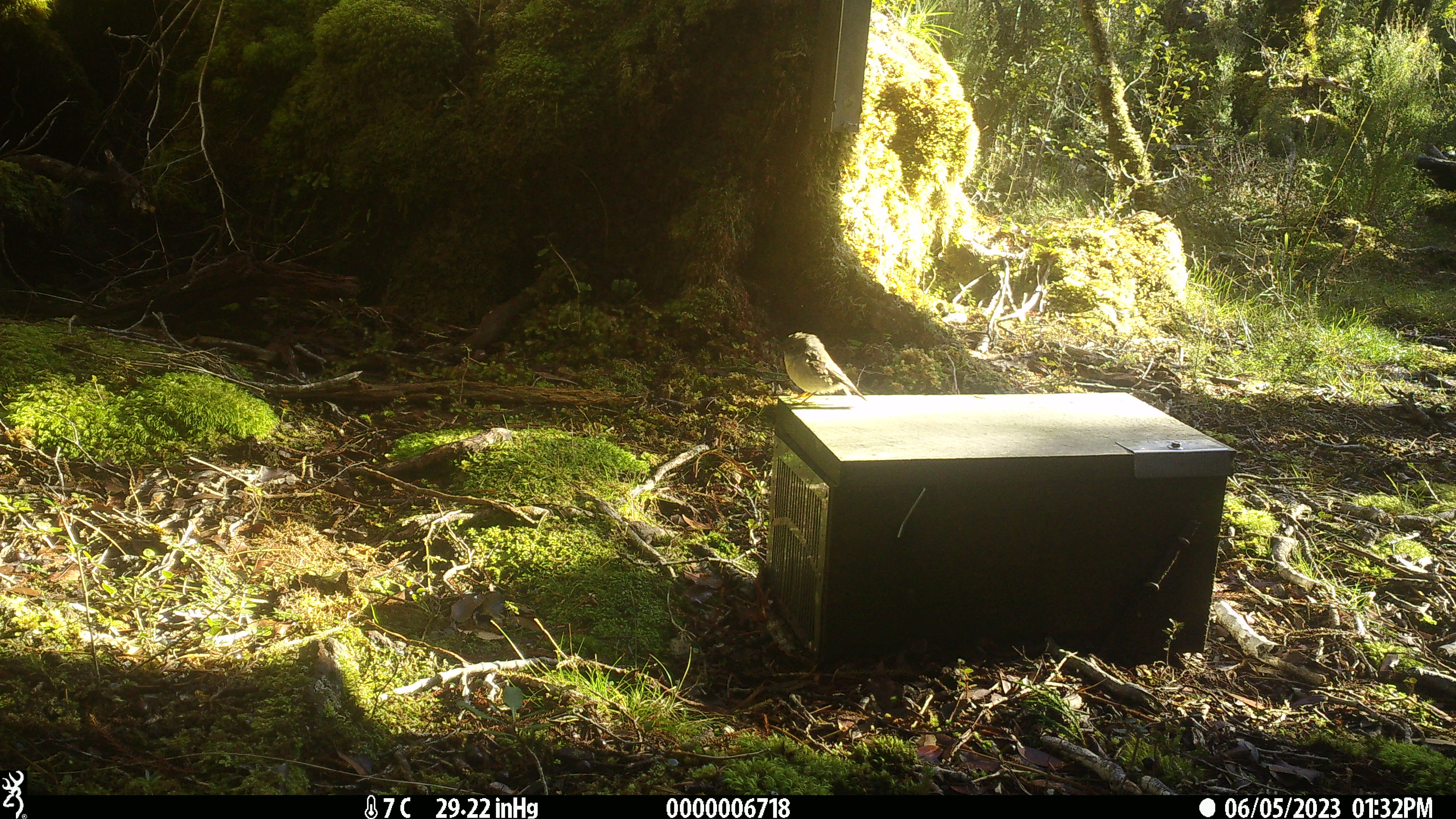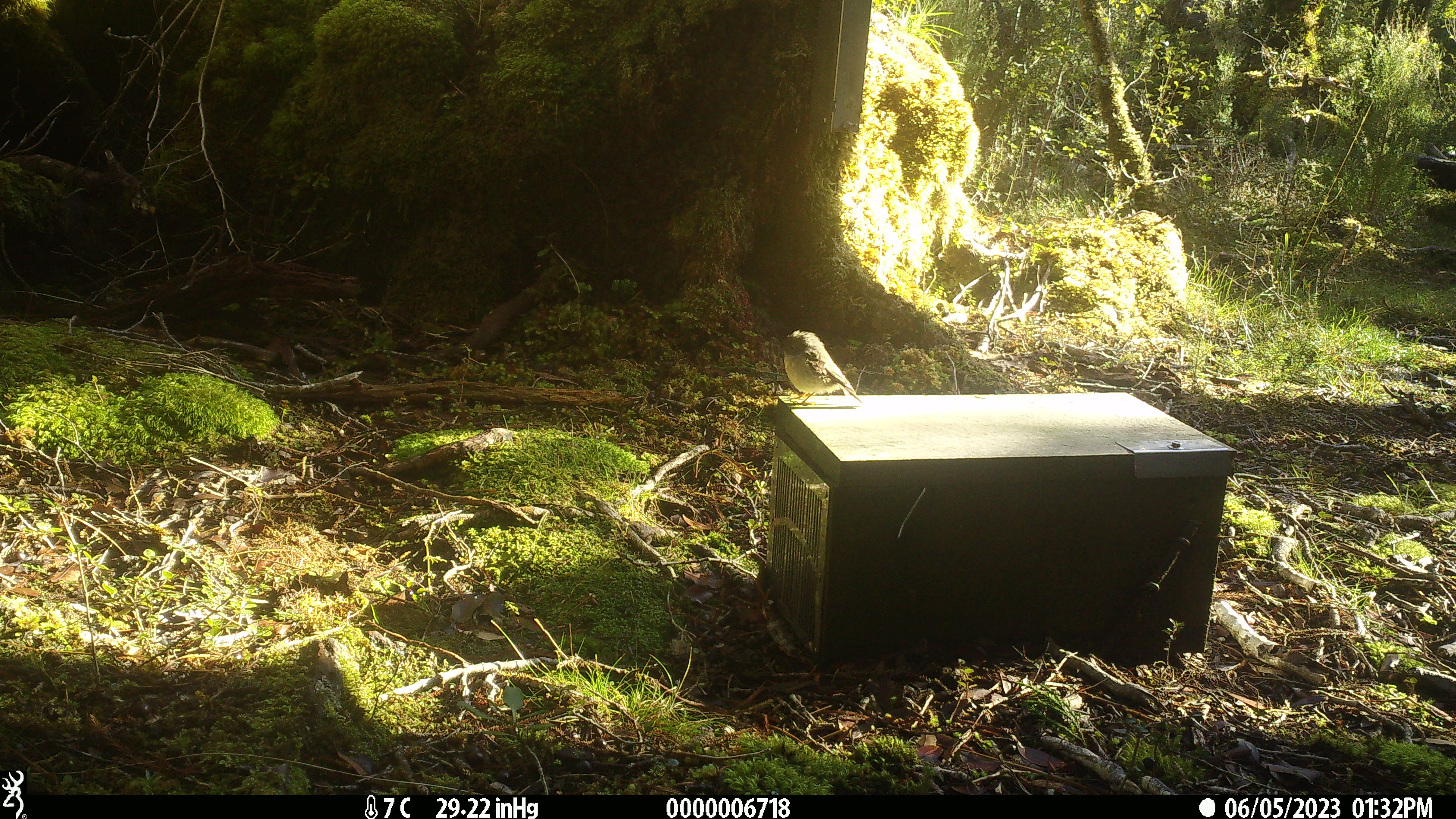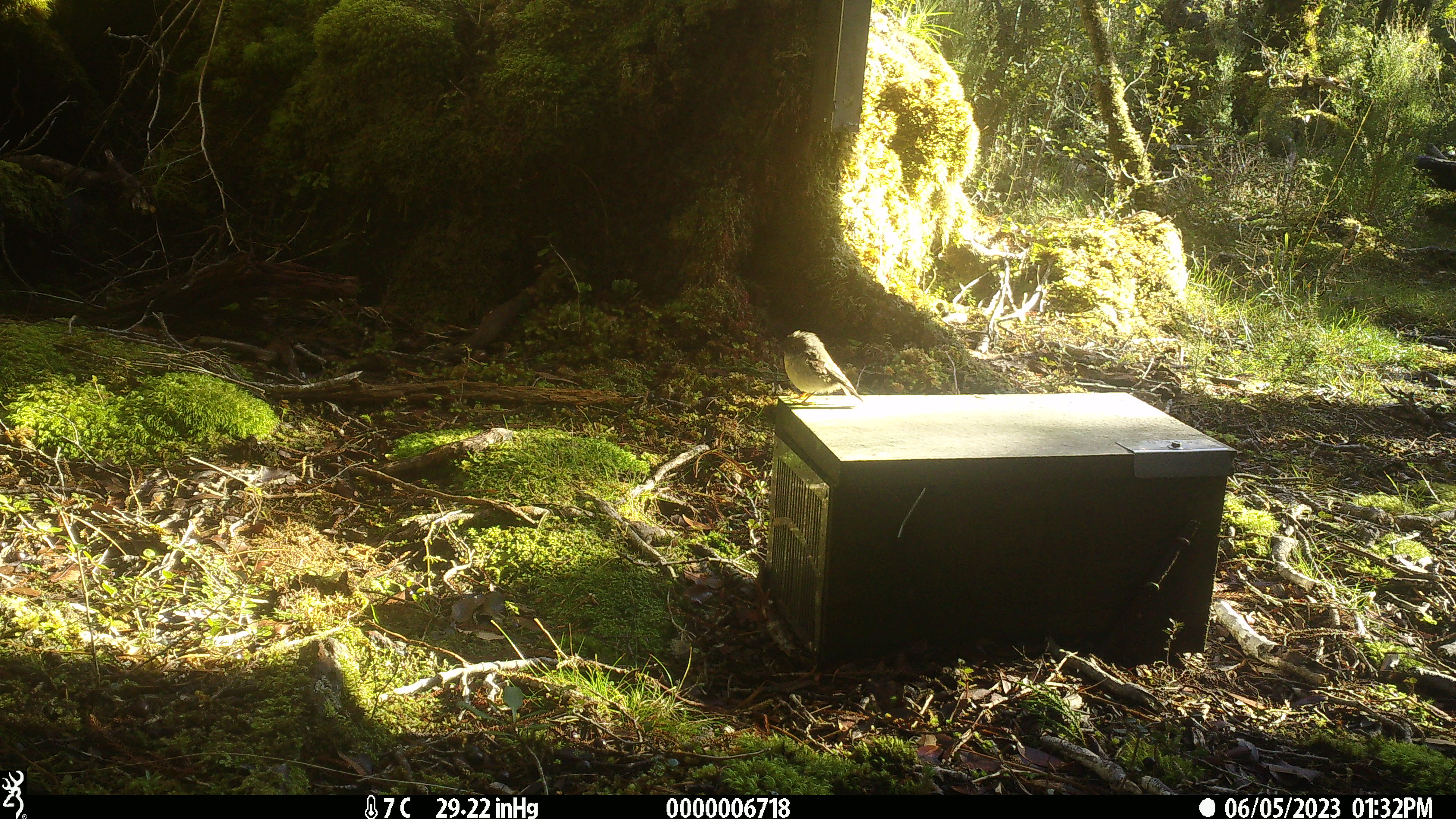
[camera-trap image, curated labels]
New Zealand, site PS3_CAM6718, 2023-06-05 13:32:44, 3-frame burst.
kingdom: Animalia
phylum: Chordata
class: Aves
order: Passeriformes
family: Petroicidae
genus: Petroica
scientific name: Petroica macrocephala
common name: tomtit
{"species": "tomtit (Petroica macrocephala)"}